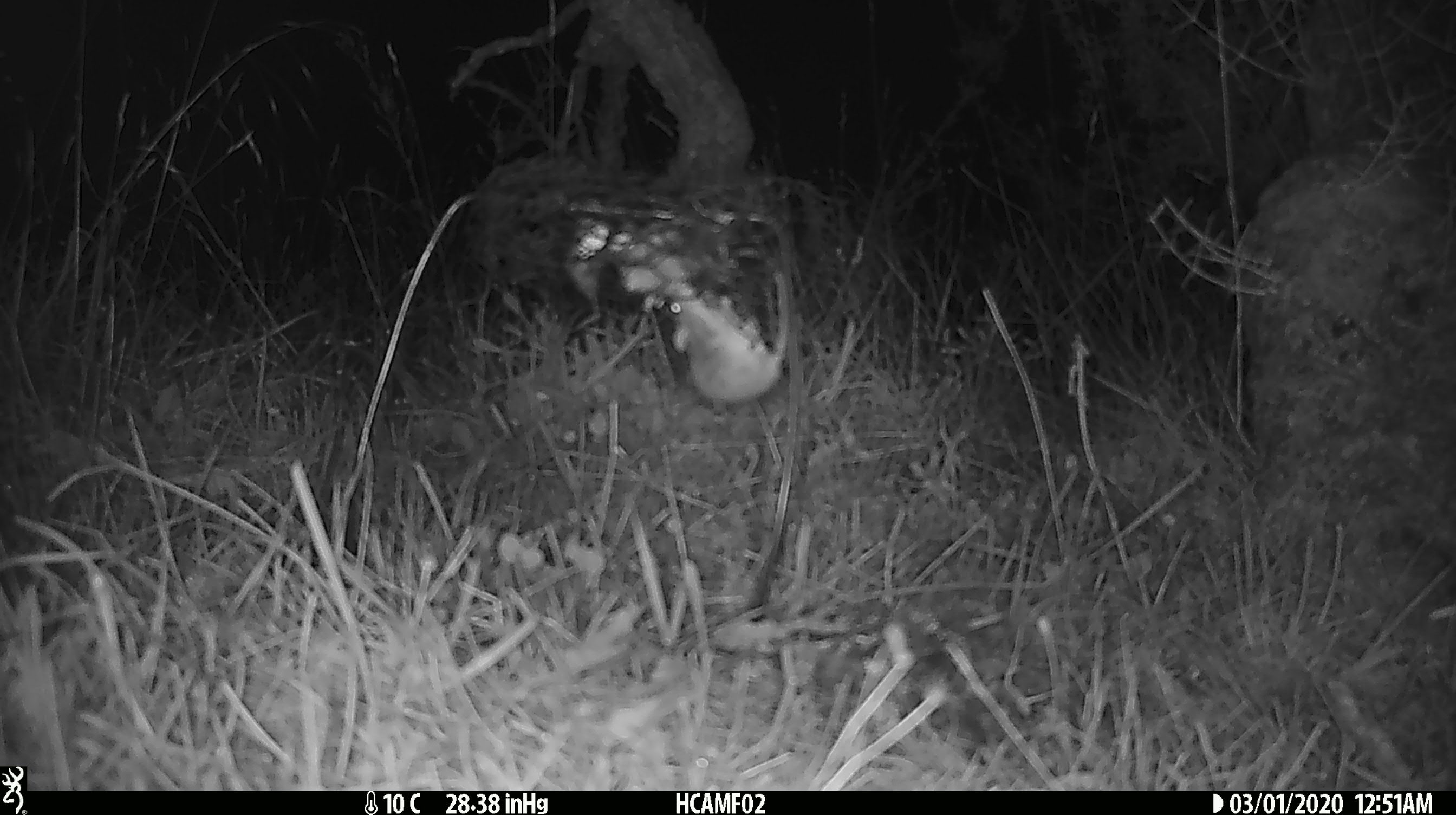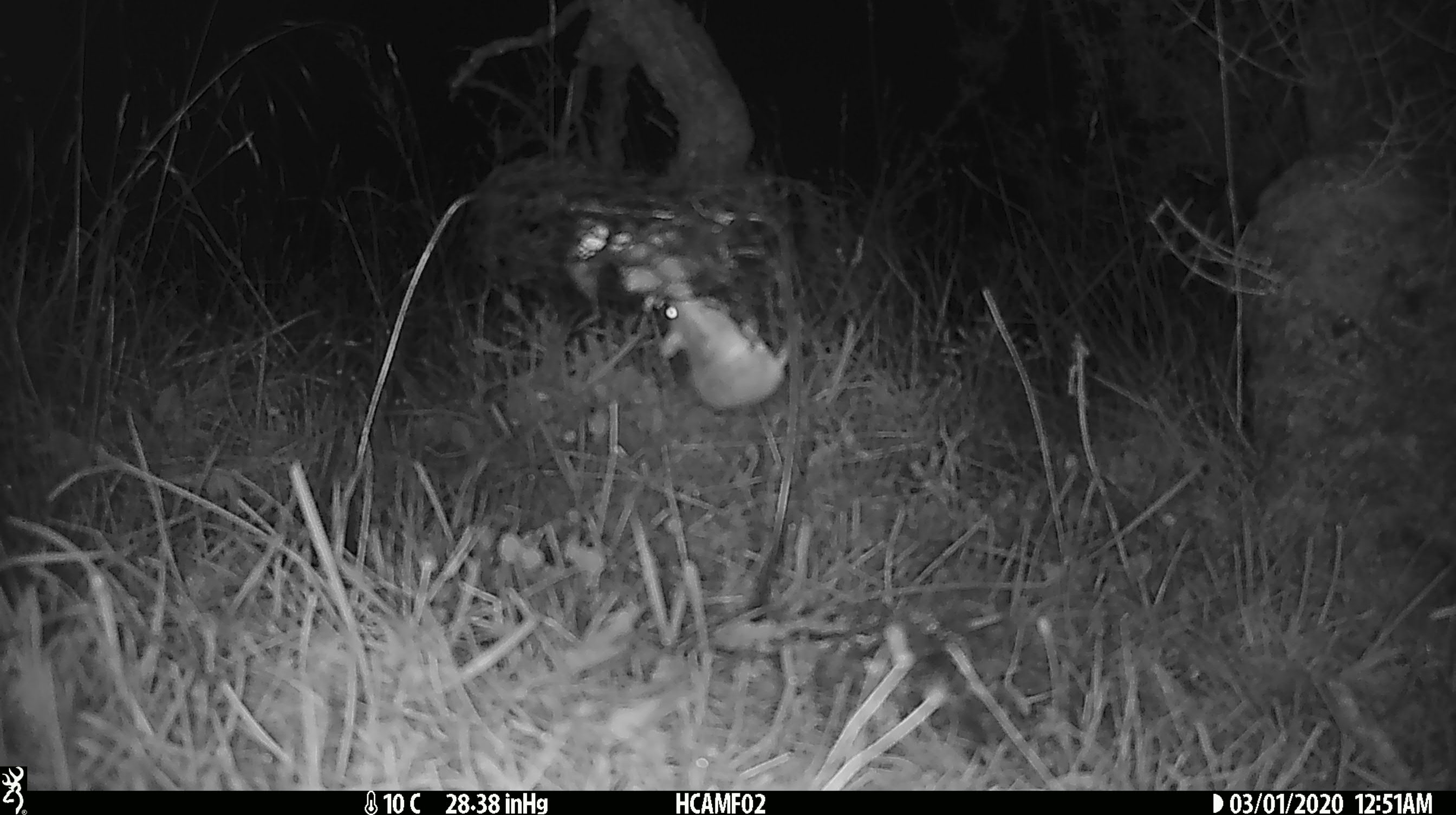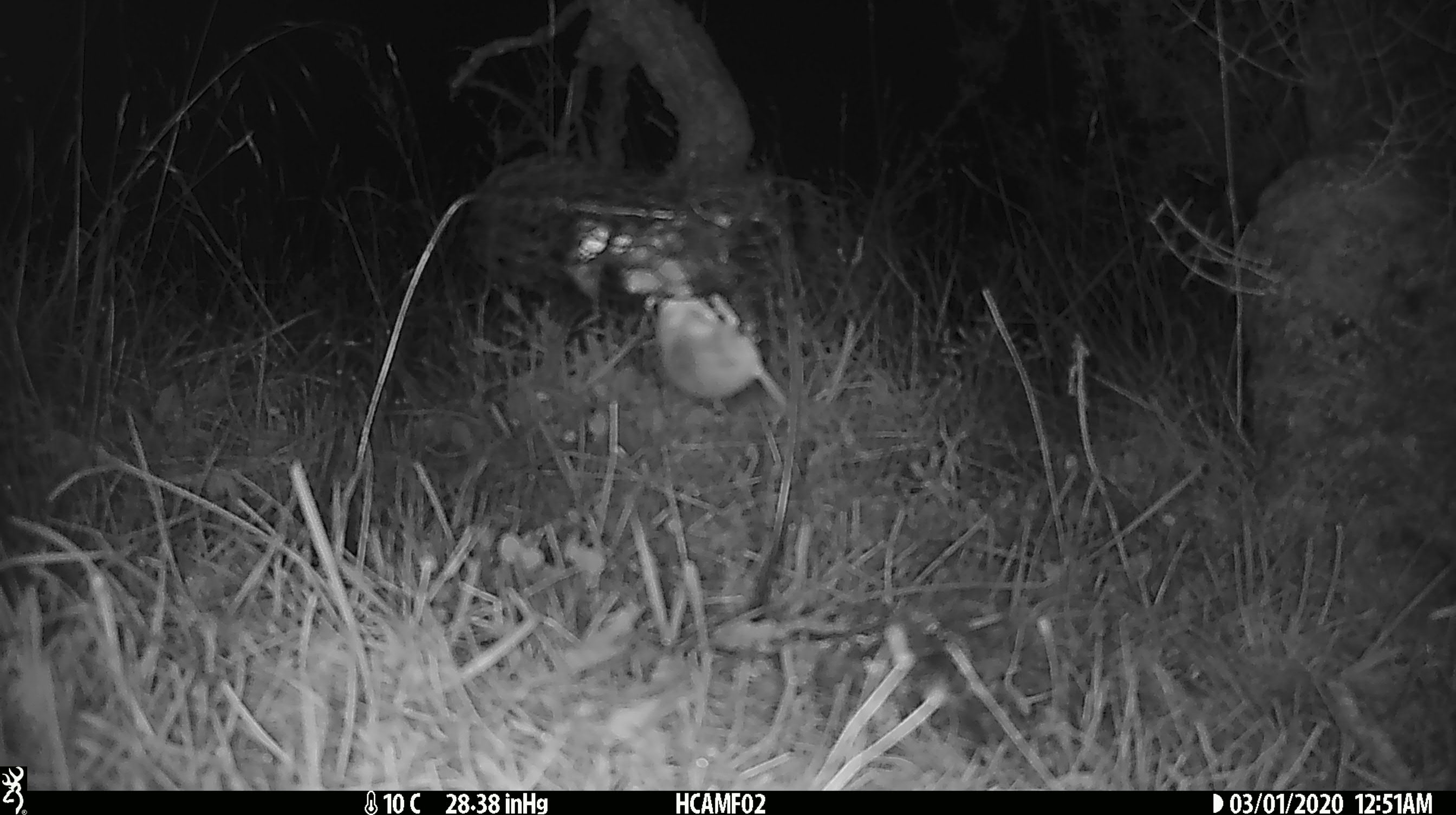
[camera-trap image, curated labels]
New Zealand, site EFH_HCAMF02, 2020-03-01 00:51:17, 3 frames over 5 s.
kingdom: Animalia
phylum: Chordata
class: Mammalia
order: Rodentia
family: Muridae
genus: Mus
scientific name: Mus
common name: mouse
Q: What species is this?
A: Mouse (Mus).